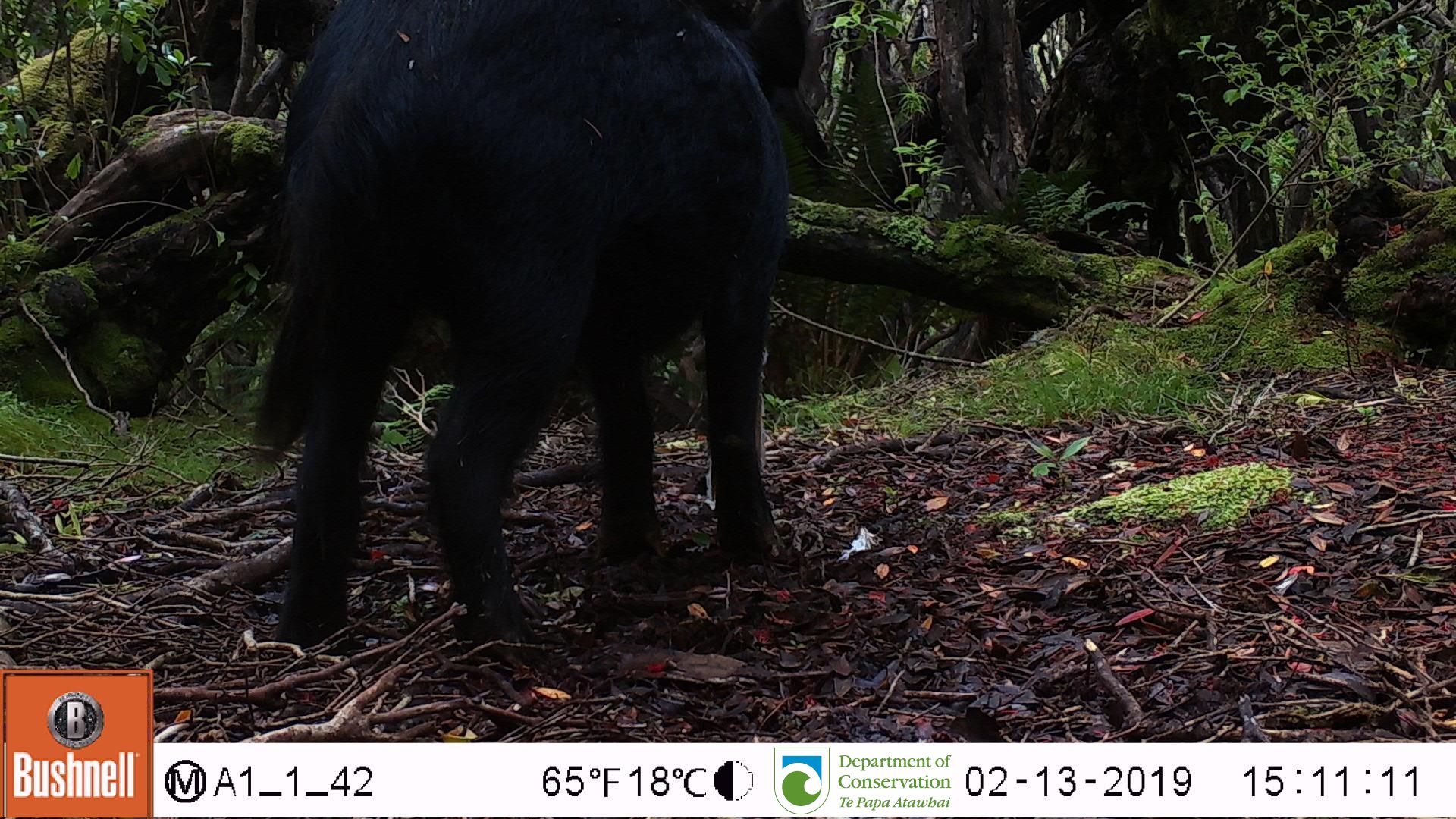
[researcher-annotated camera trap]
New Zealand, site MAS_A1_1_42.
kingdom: Animalia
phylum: Chordata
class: Mammalia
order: Artiodactyla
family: Suidae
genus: Sus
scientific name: Sus scrofa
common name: pig